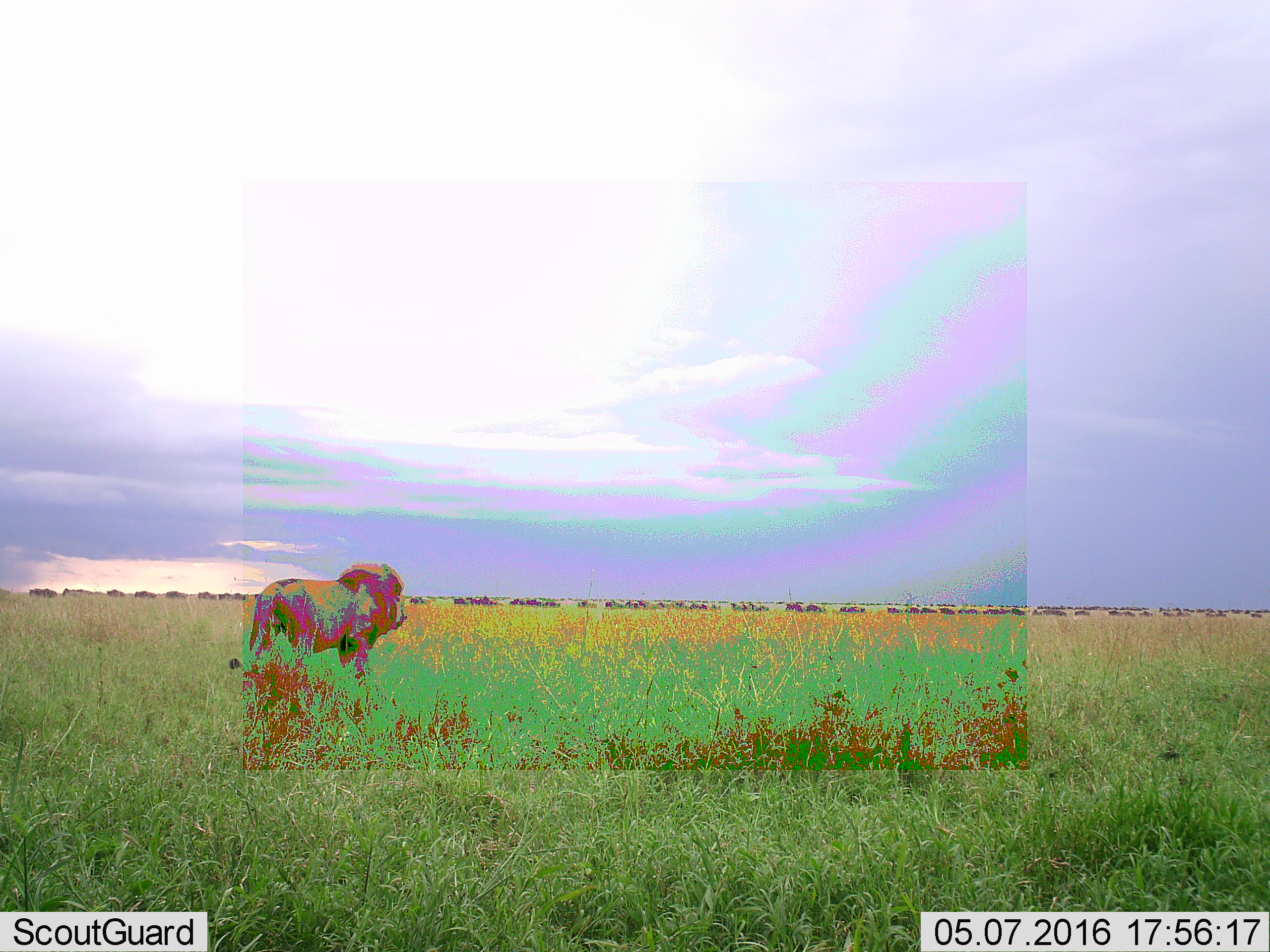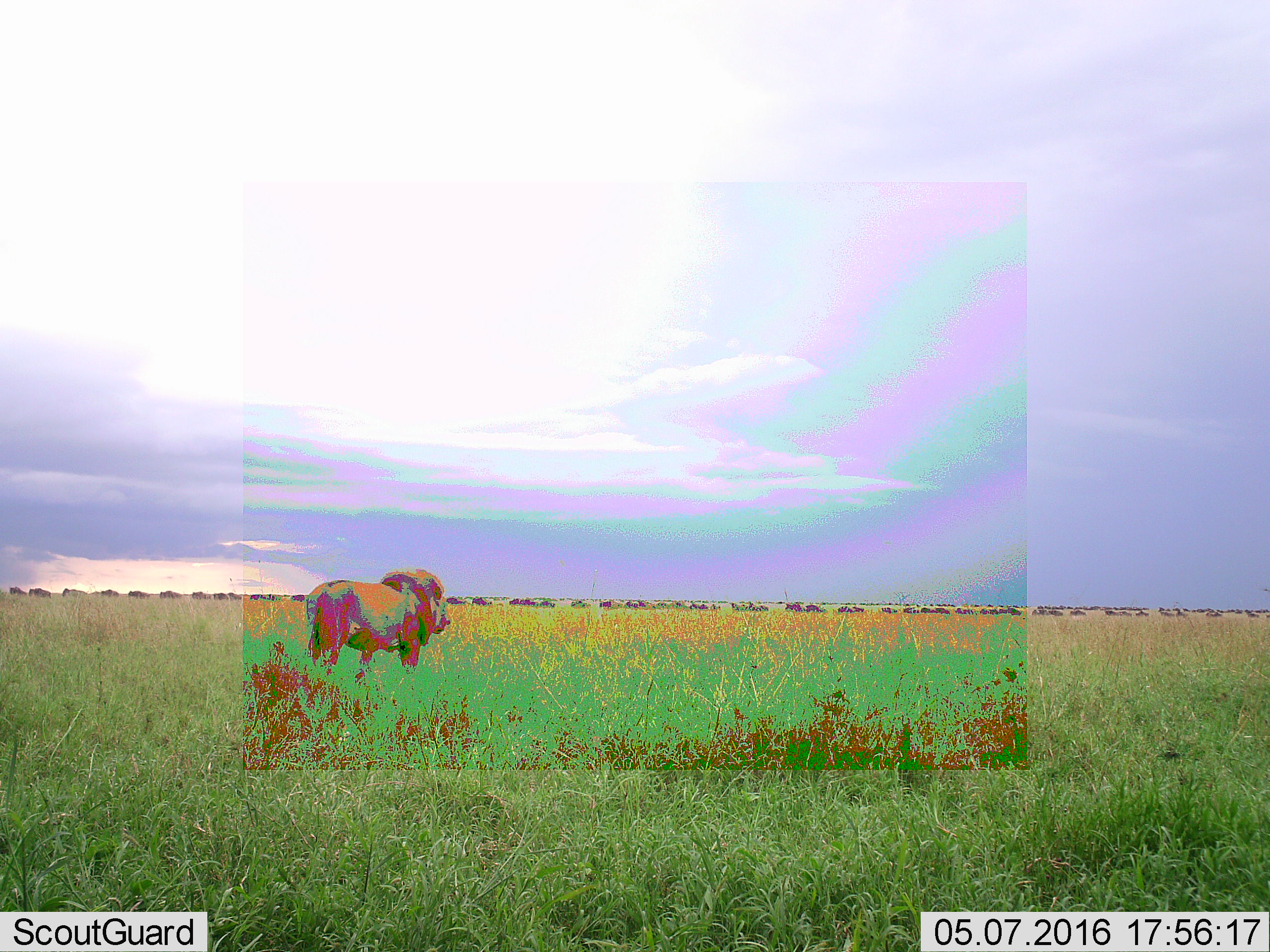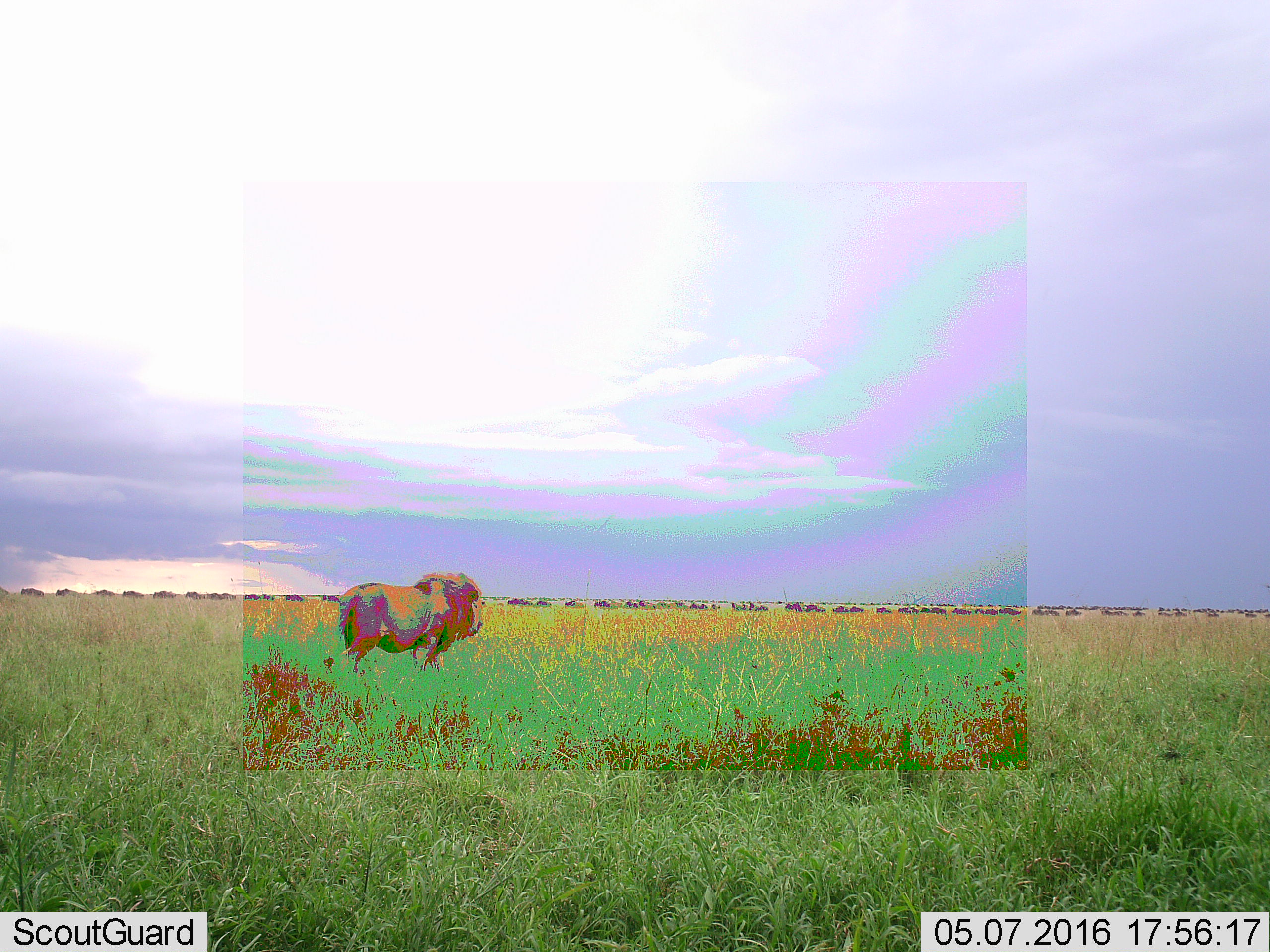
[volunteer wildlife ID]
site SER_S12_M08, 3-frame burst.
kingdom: Animalia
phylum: Chordata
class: Mammalia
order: Carnivora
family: Felidae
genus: Panthera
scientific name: Panthera leo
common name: lion male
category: lionmale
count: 1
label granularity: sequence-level